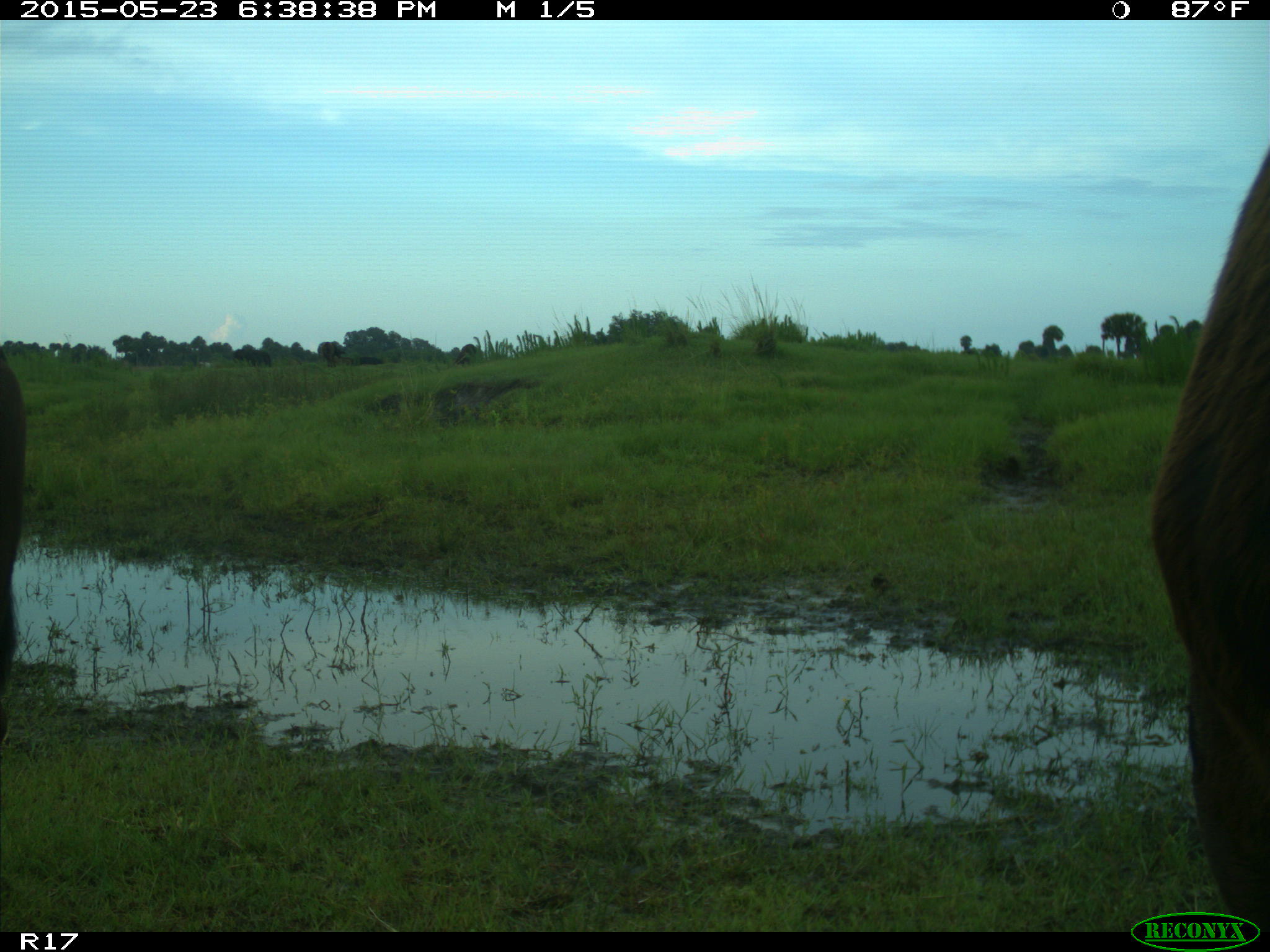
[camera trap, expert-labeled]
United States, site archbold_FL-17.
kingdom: Animalia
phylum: Chordata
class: Mammalia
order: Artiodactyla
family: Bovidae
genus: Bos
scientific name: Bos taurus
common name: domestic cow